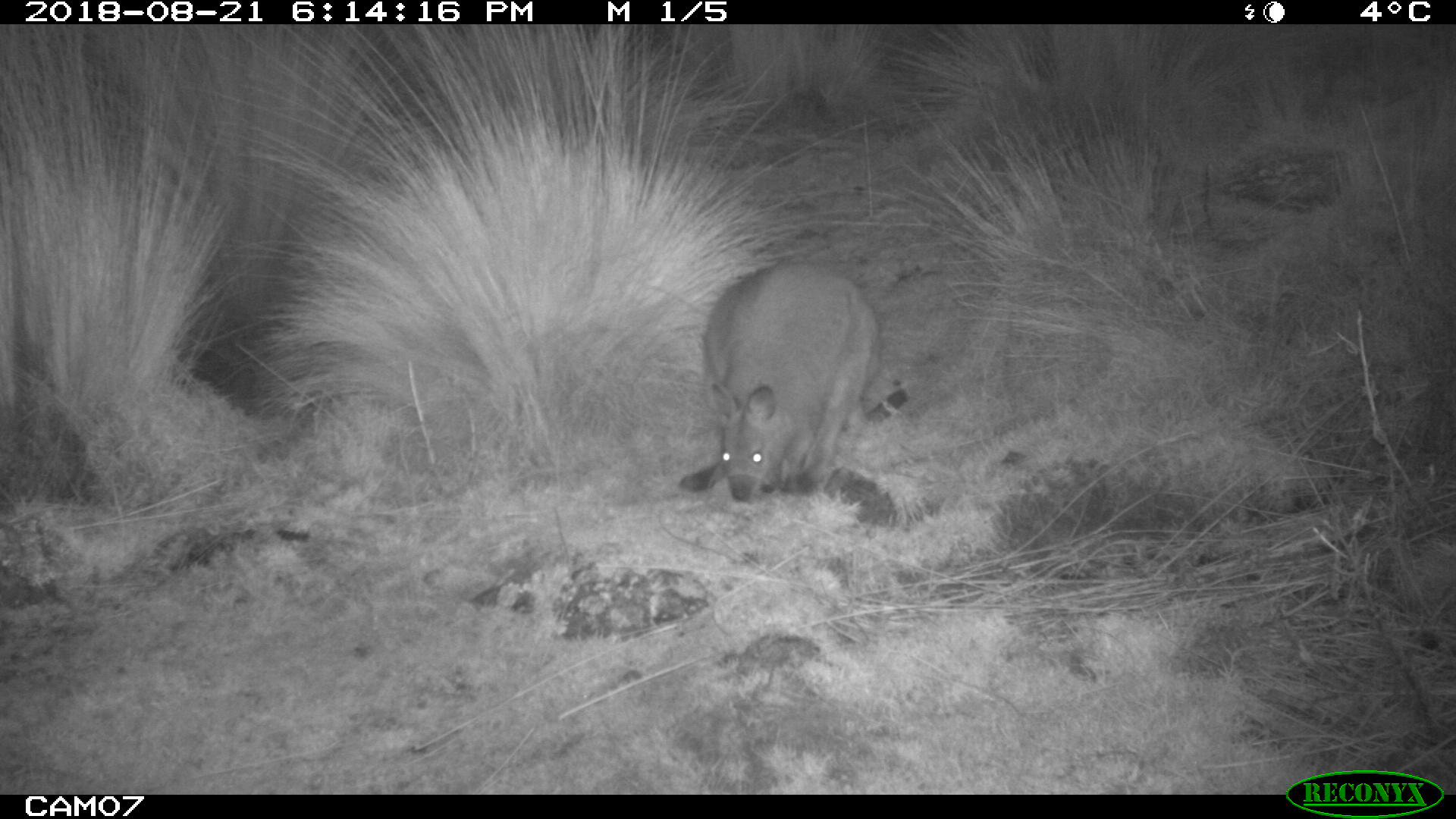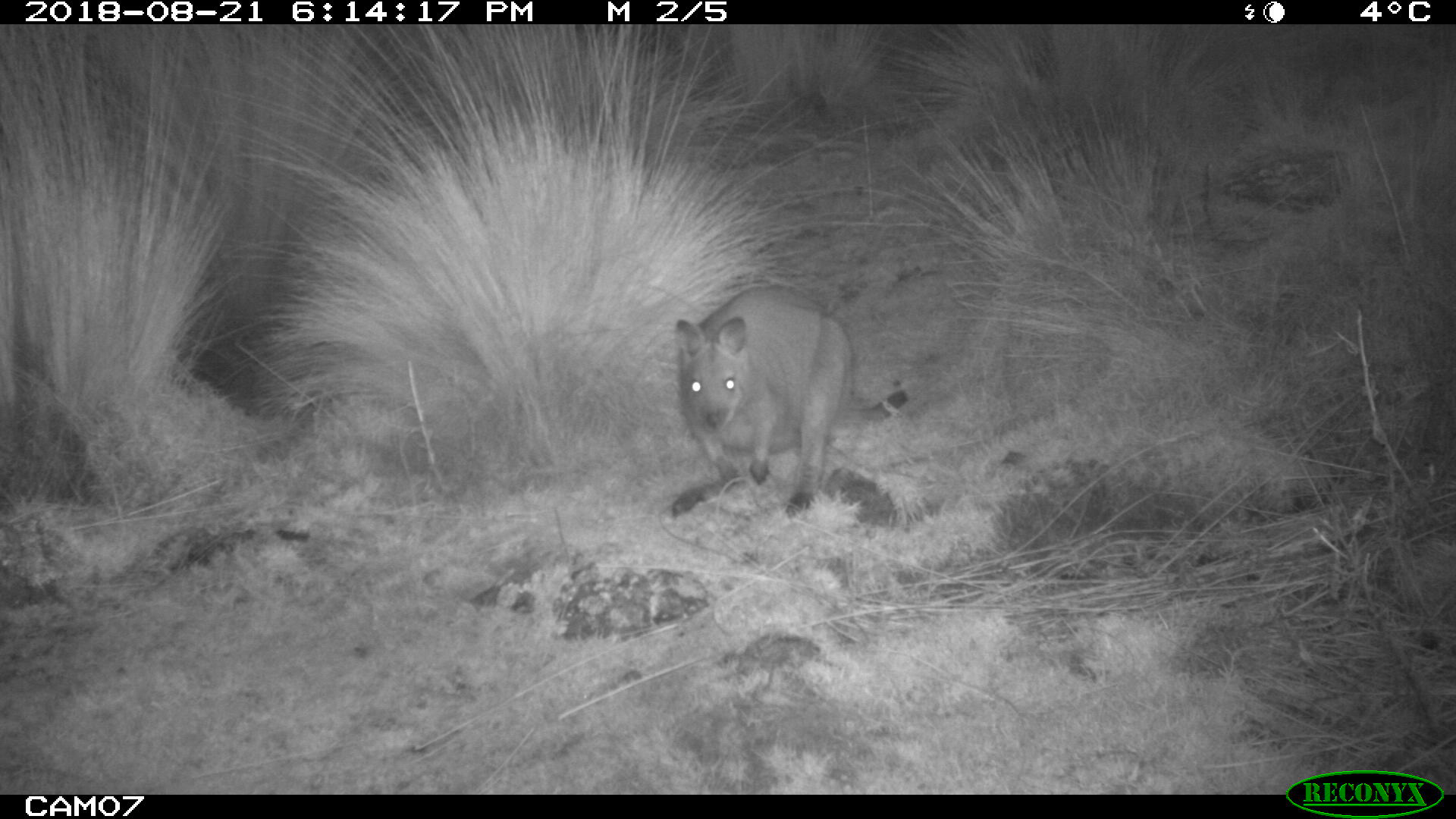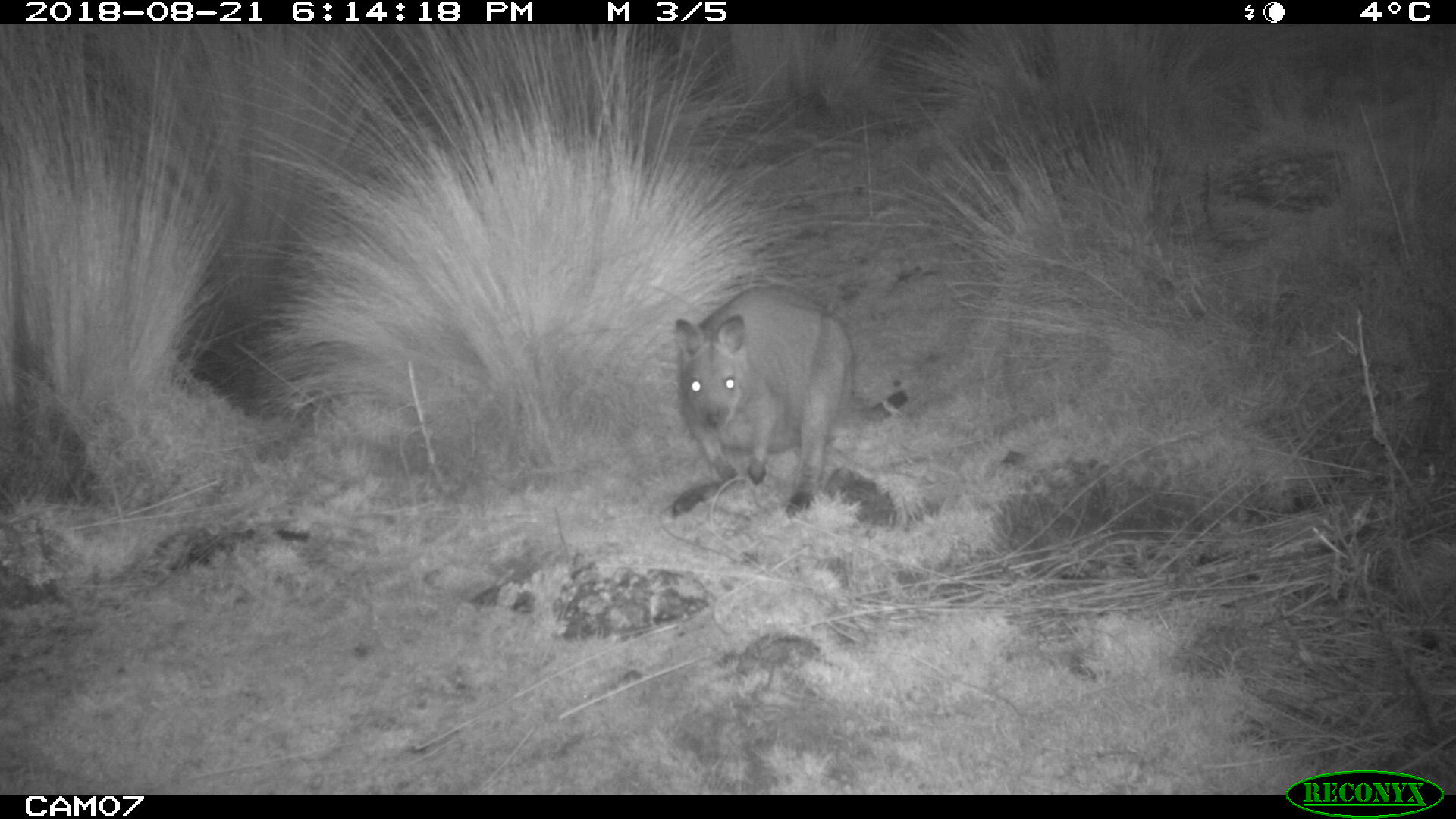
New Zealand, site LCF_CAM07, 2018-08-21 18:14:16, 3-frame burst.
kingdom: Animalia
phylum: Chordata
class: Mammalia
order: Diprotodontia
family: Macropodidae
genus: Notamacropus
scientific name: Notamacropus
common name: wallaby